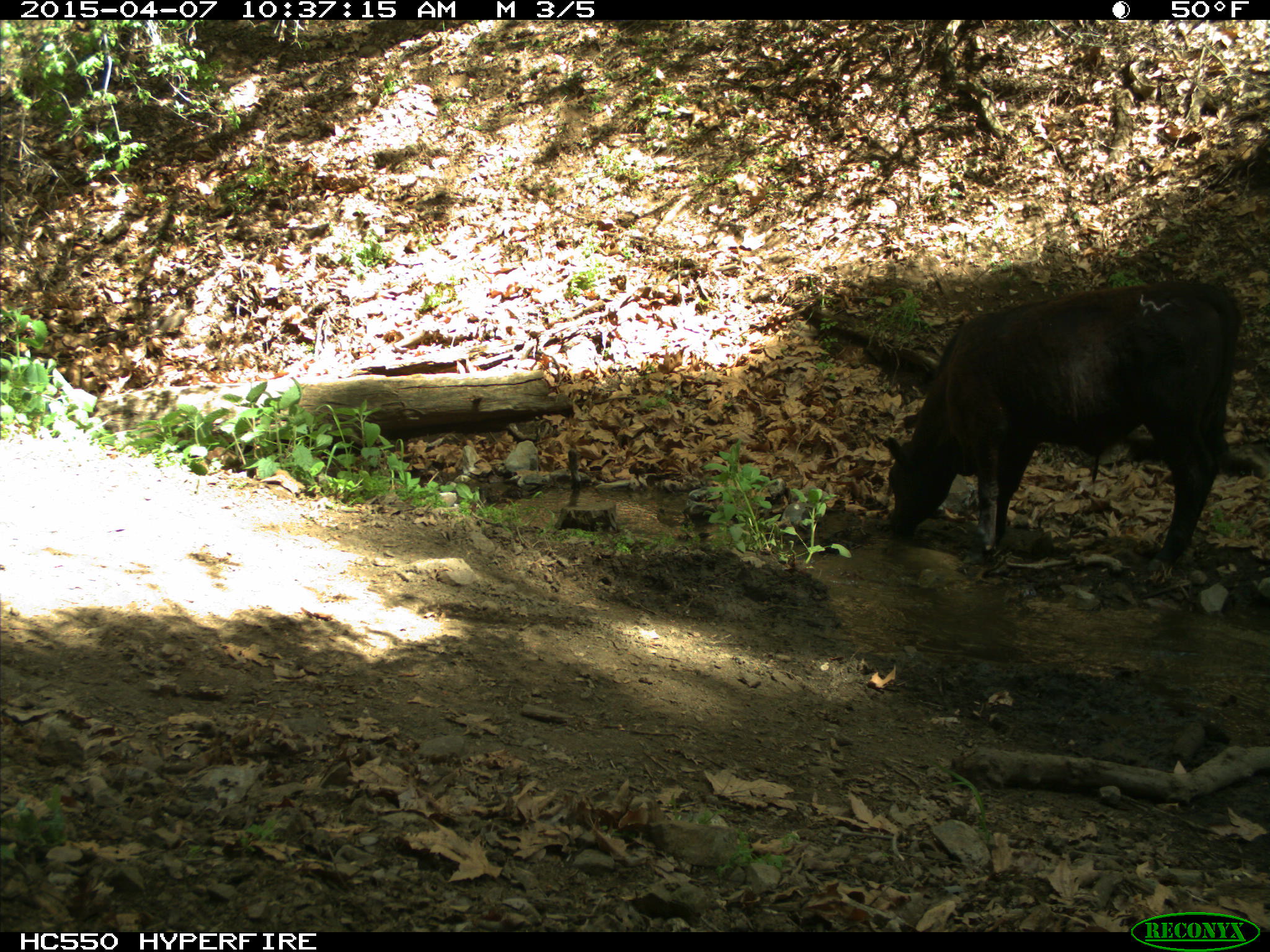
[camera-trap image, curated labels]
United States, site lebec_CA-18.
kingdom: Animalia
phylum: Chordata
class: Mammalia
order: Artiodactyla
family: Bovidae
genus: Bos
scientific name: Bos taurus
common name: domestic cow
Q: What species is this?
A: Bos taurus (domestic cow).